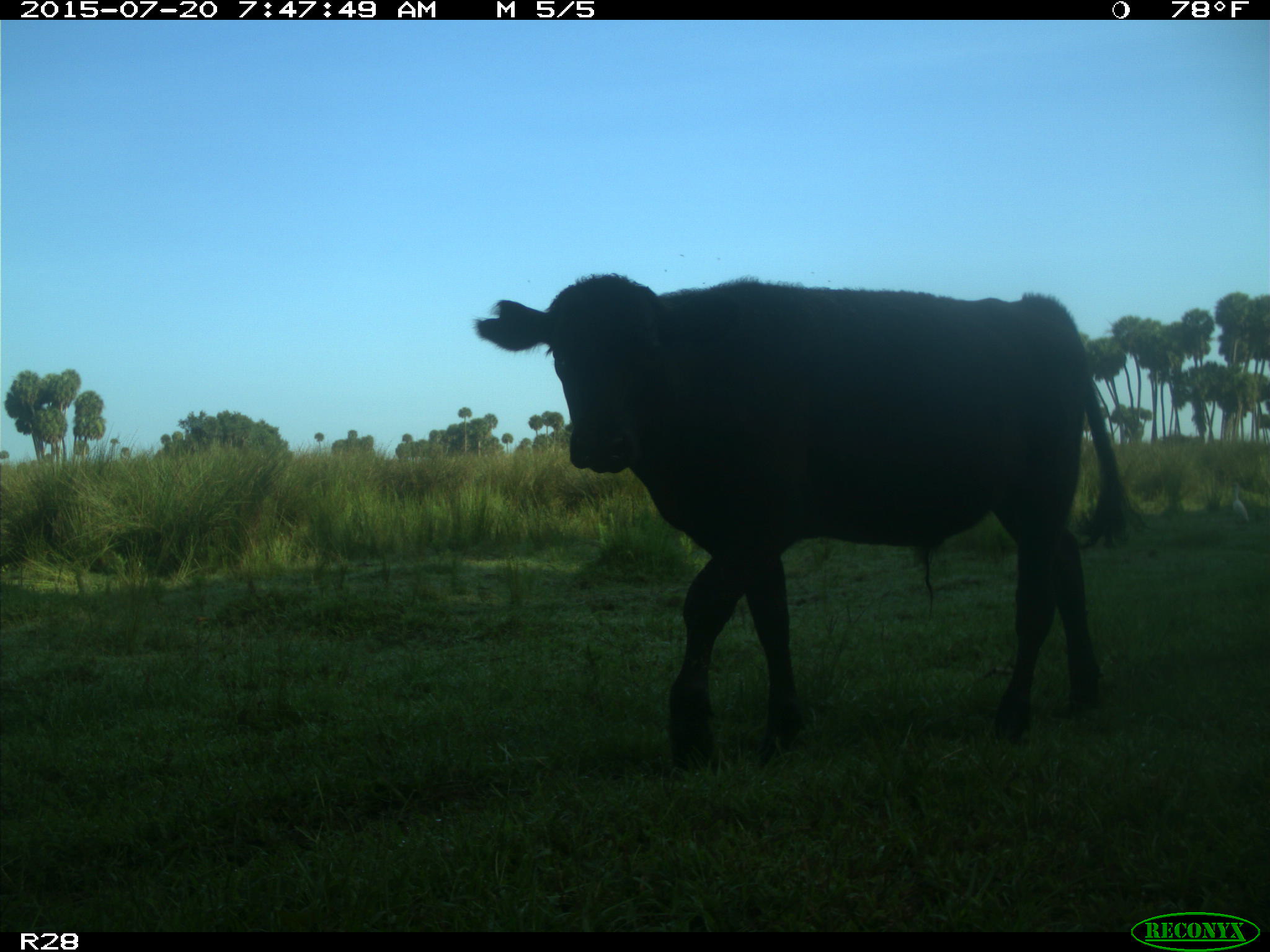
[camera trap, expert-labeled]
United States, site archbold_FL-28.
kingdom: Animalia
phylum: Chordata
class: Mammalia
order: Artiodactyla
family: Bovidae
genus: Bos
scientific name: Bos taurus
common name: domestic cow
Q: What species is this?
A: Bos taurus (domestic cow).